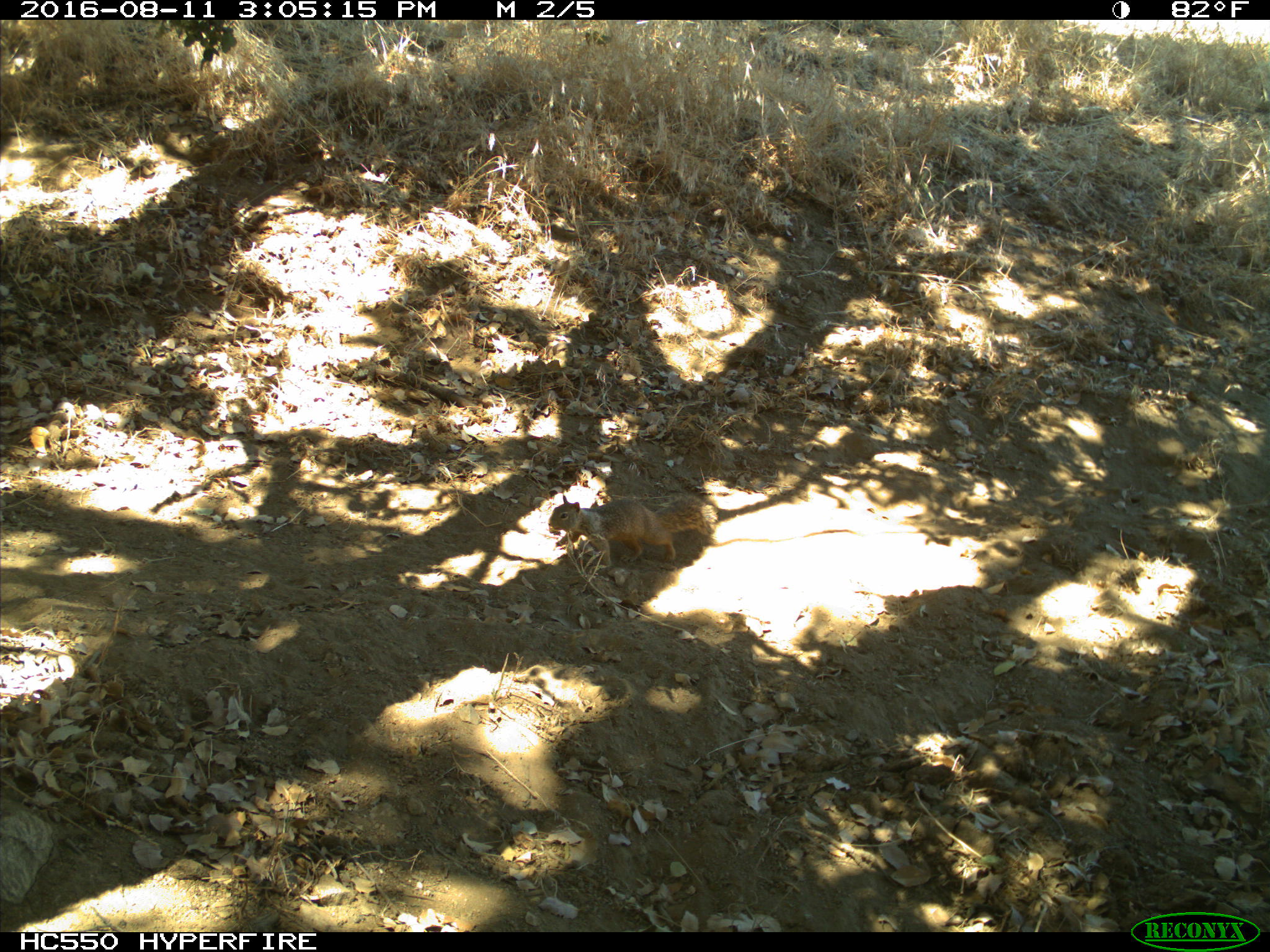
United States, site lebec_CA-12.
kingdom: Animalia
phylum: Chordata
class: Mammalia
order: Rodentia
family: Sciuridae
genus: Otospermophilus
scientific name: Otospermophilus beecheyi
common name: california ground squirrel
Otospermophilus beecheyi (california ground squirrel).